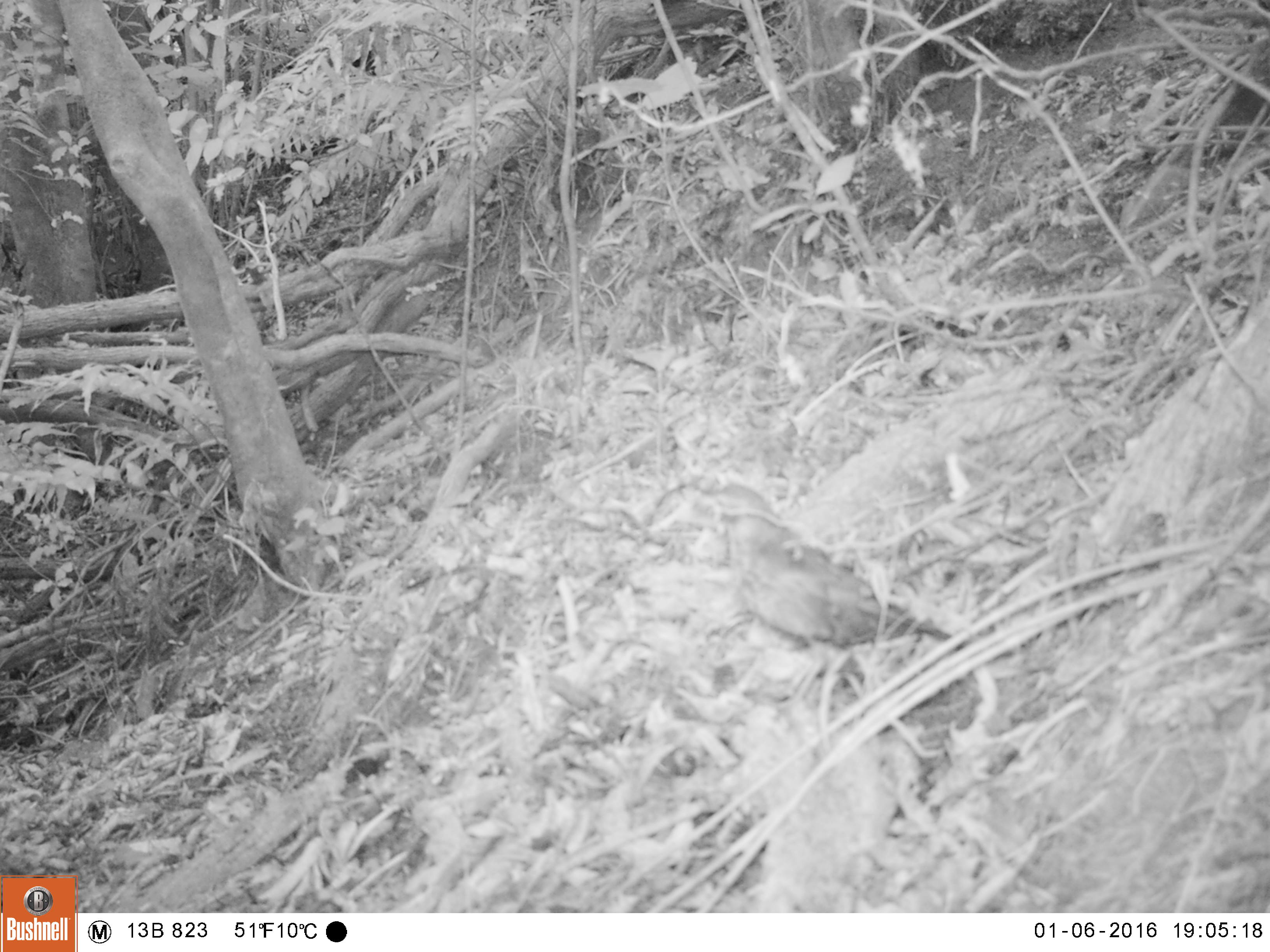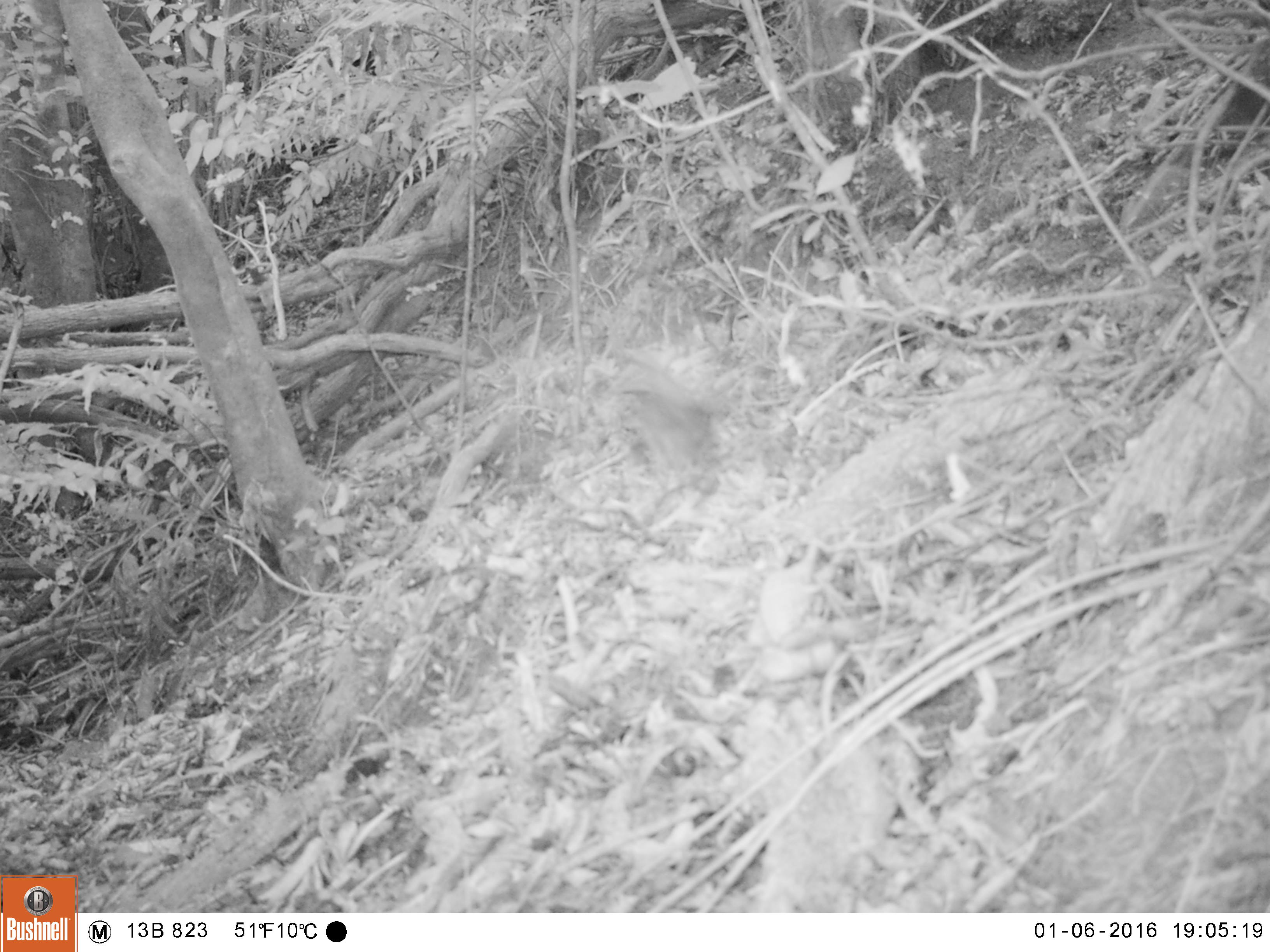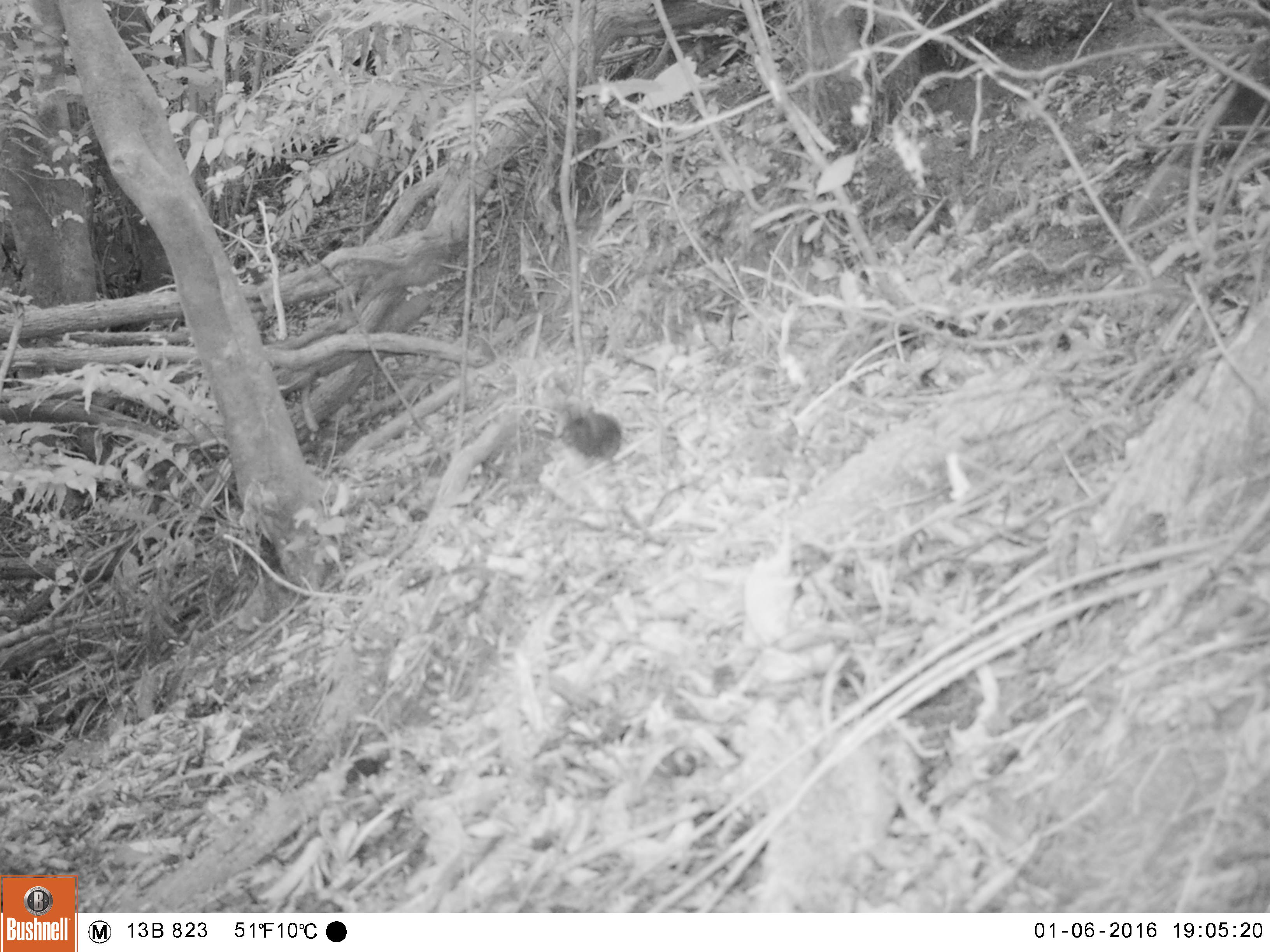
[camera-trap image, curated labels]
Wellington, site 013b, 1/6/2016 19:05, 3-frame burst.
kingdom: Animalia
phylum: Chordata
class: Aves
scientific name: Aves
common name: bird